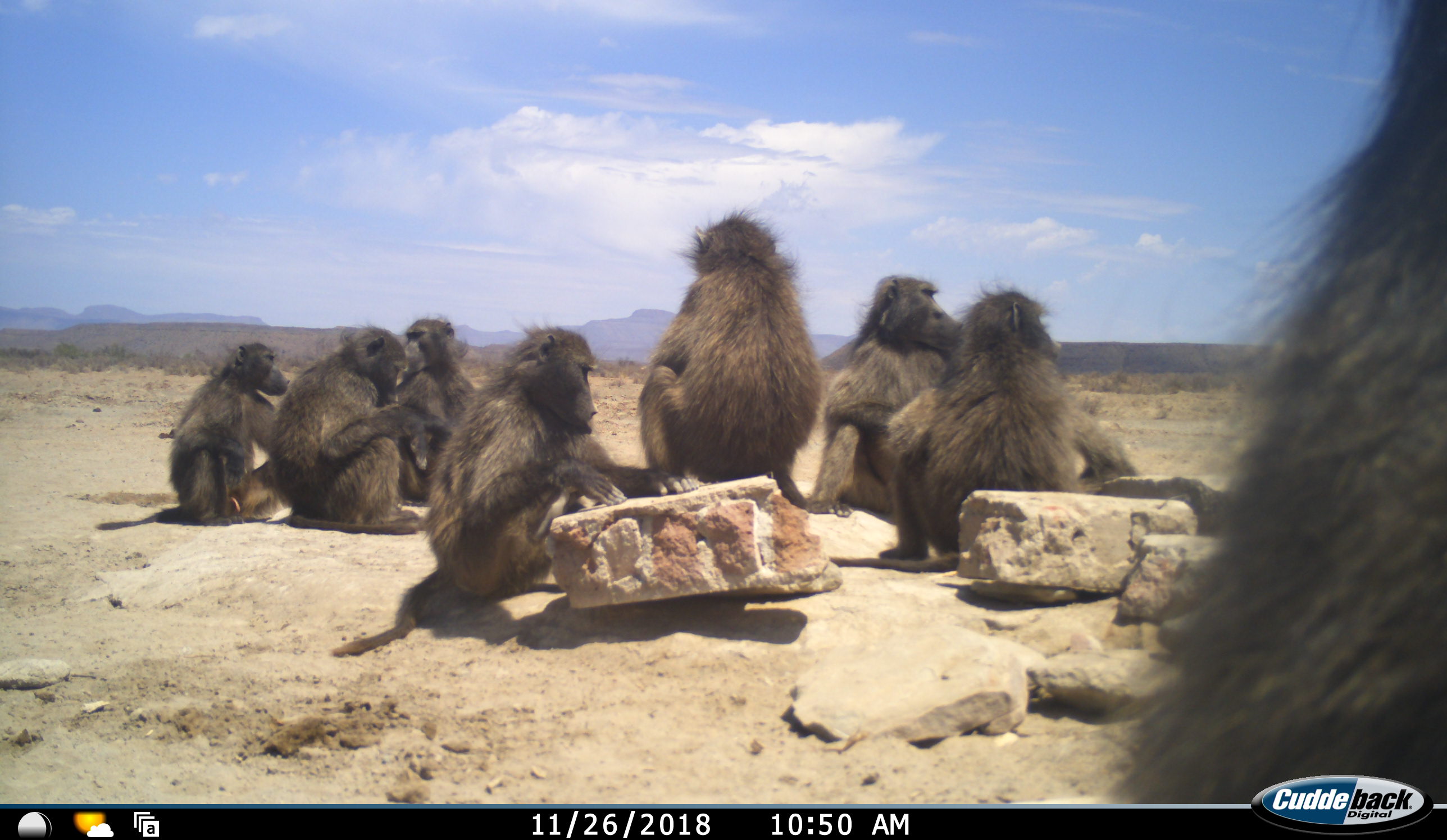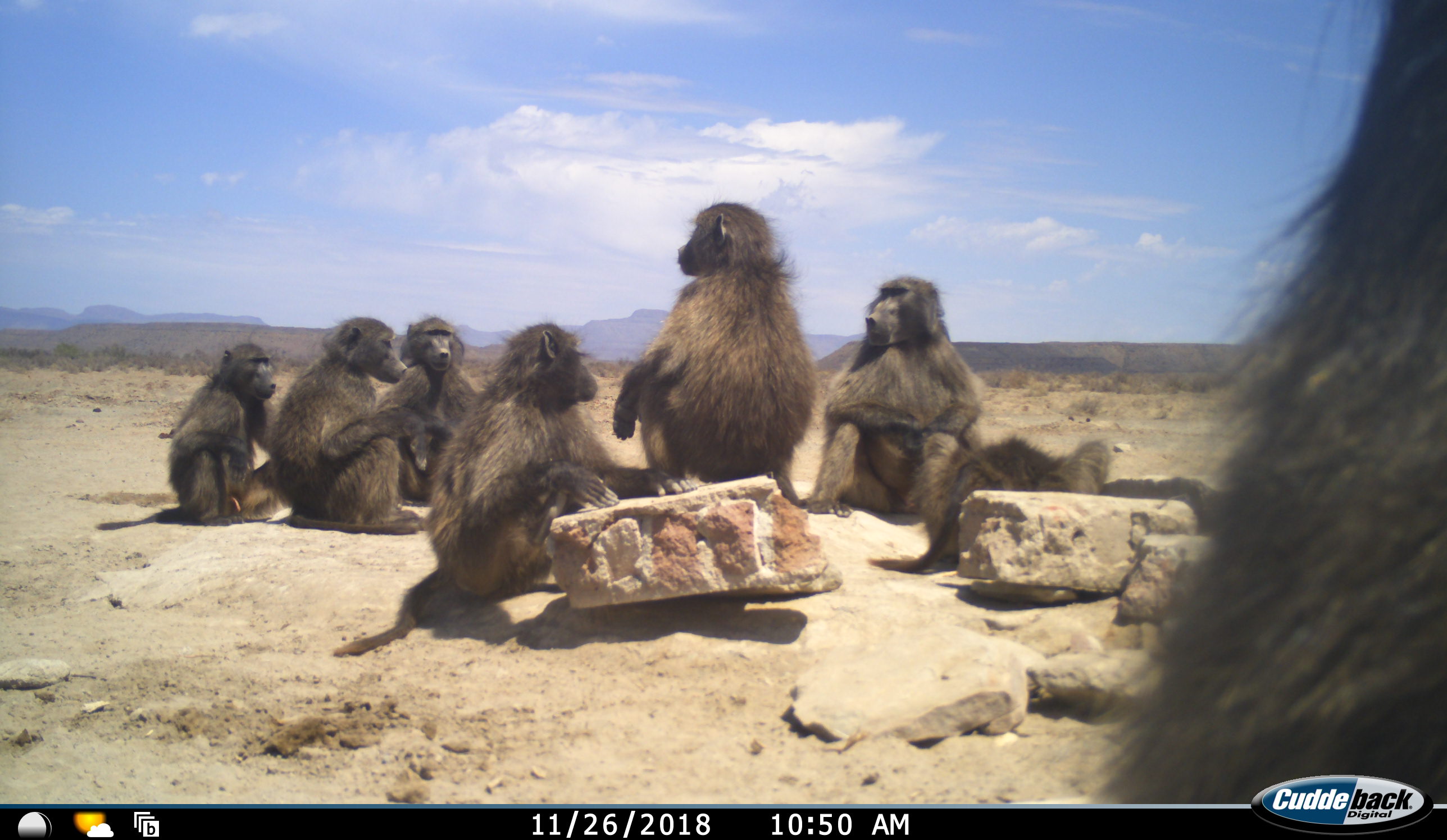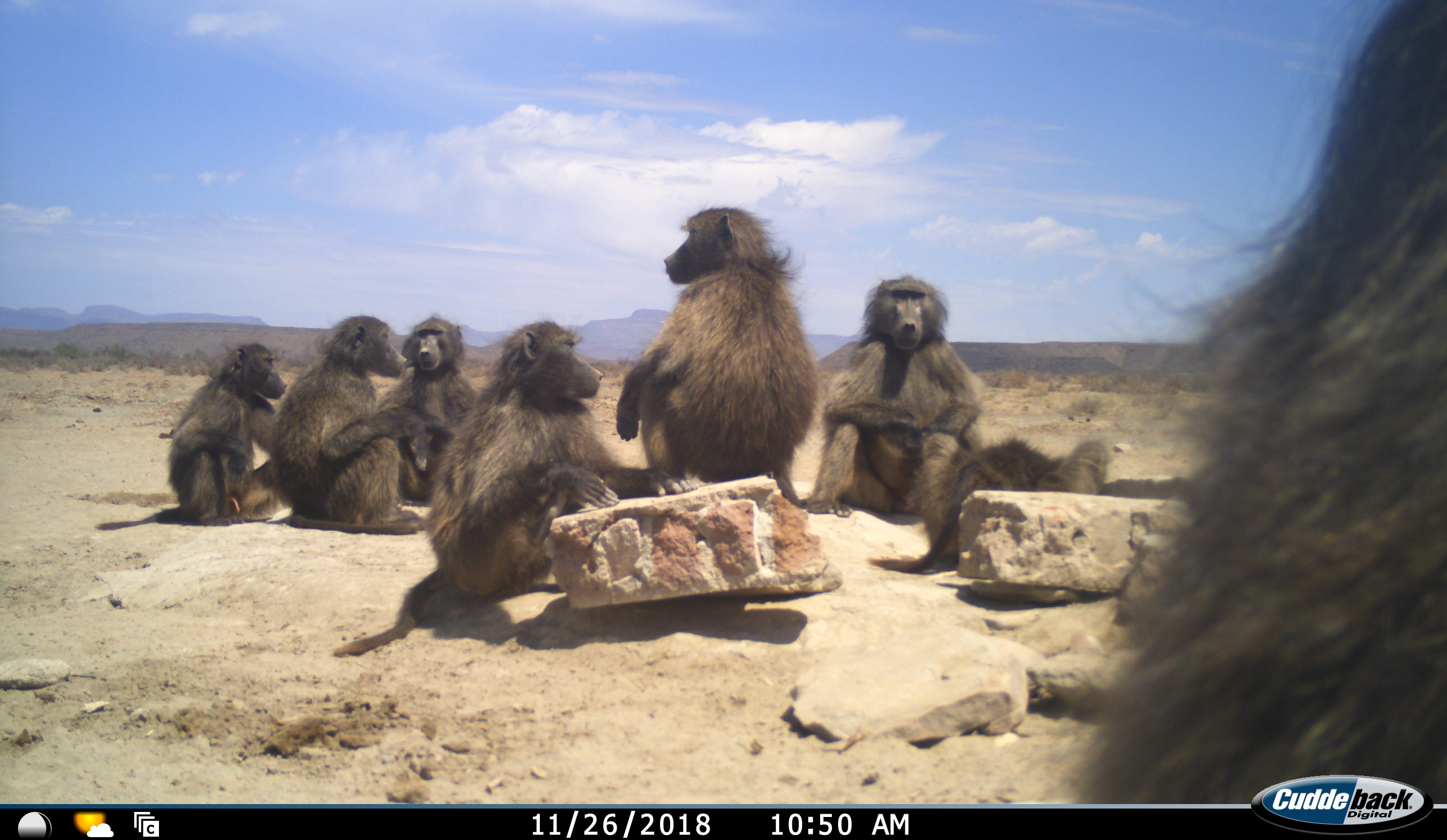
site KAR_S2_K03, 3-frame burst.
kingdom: Animalia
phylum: Chordata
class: Mammalia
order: Primates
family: Cercopithecidae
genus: Papio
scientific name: Papio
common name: baboon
Baboon (Papio), count 8. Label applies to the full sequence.